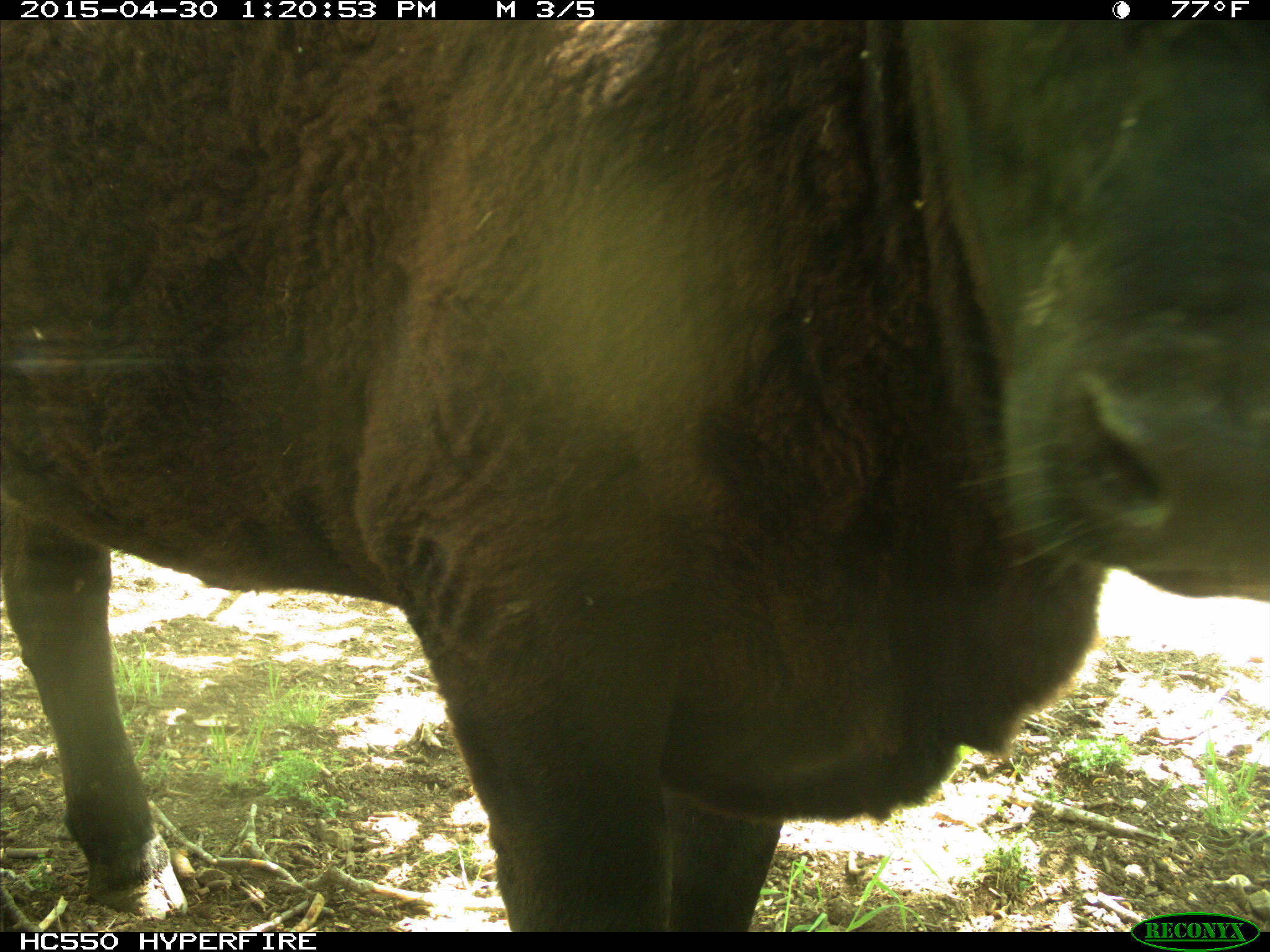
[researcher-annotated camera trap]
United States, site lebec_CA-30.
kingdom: Animalia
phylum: Chordata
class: Mammalia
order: Artiodactyla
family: Bovidae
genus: Bos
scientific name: Bos taurus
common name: domestic cow